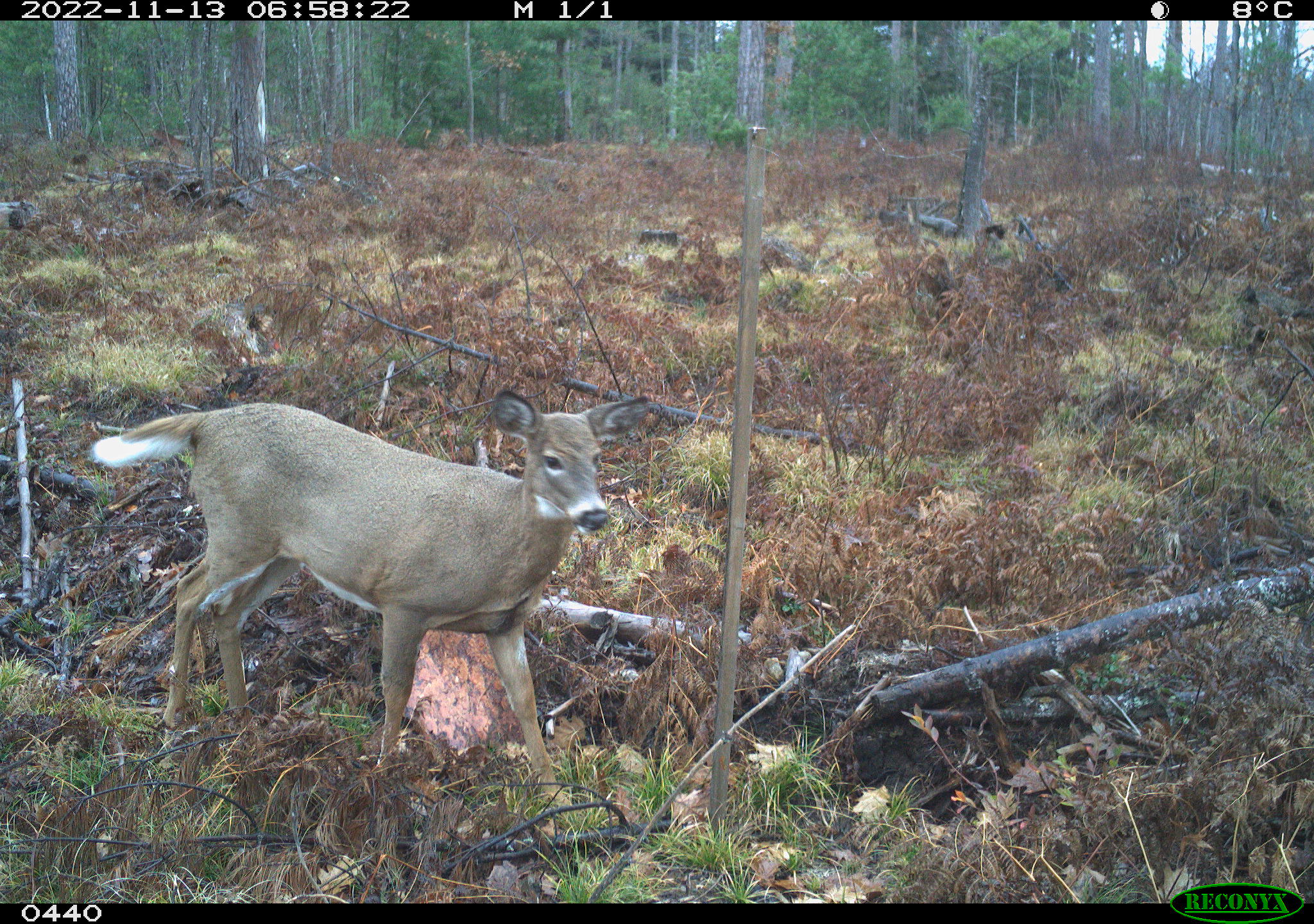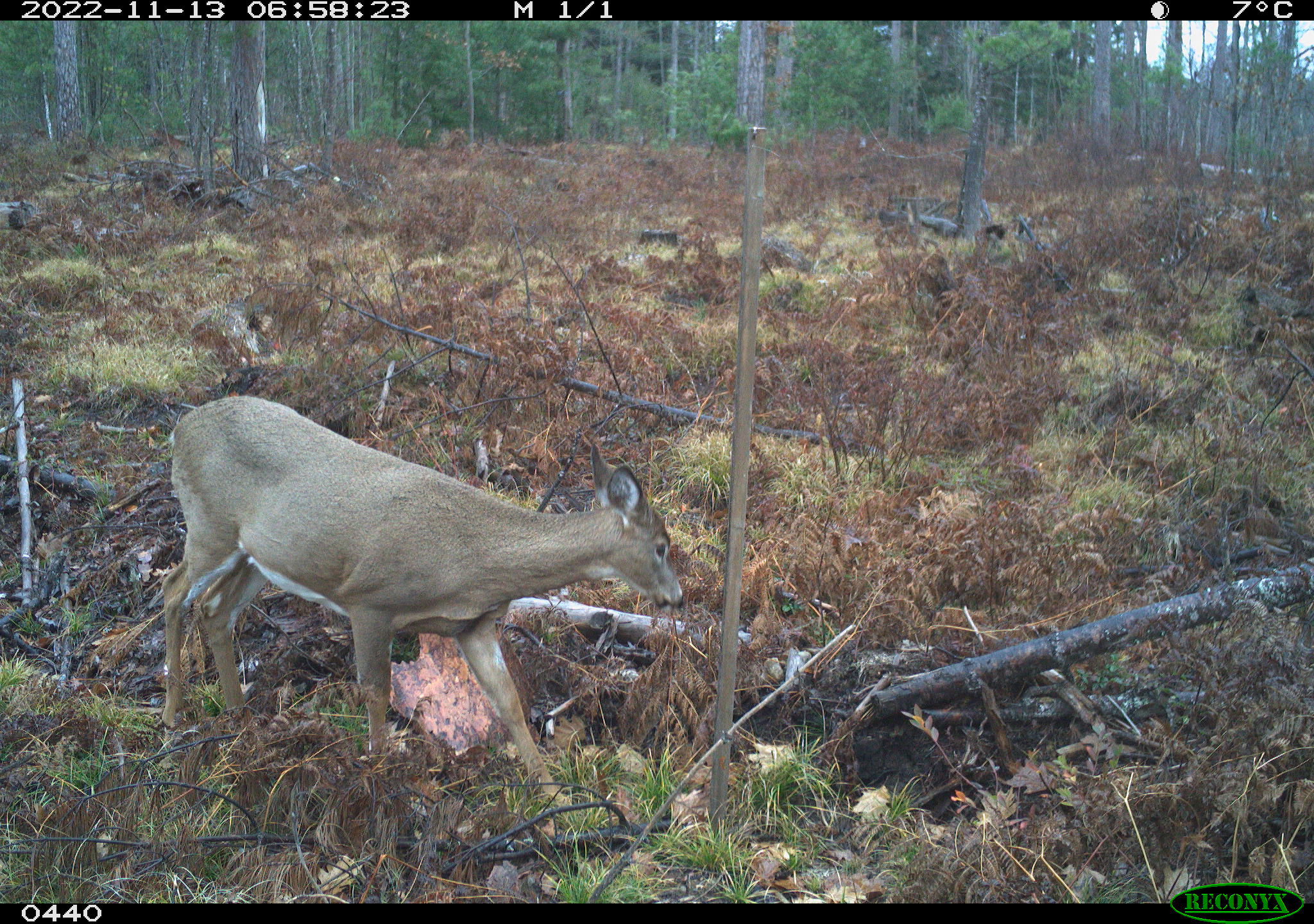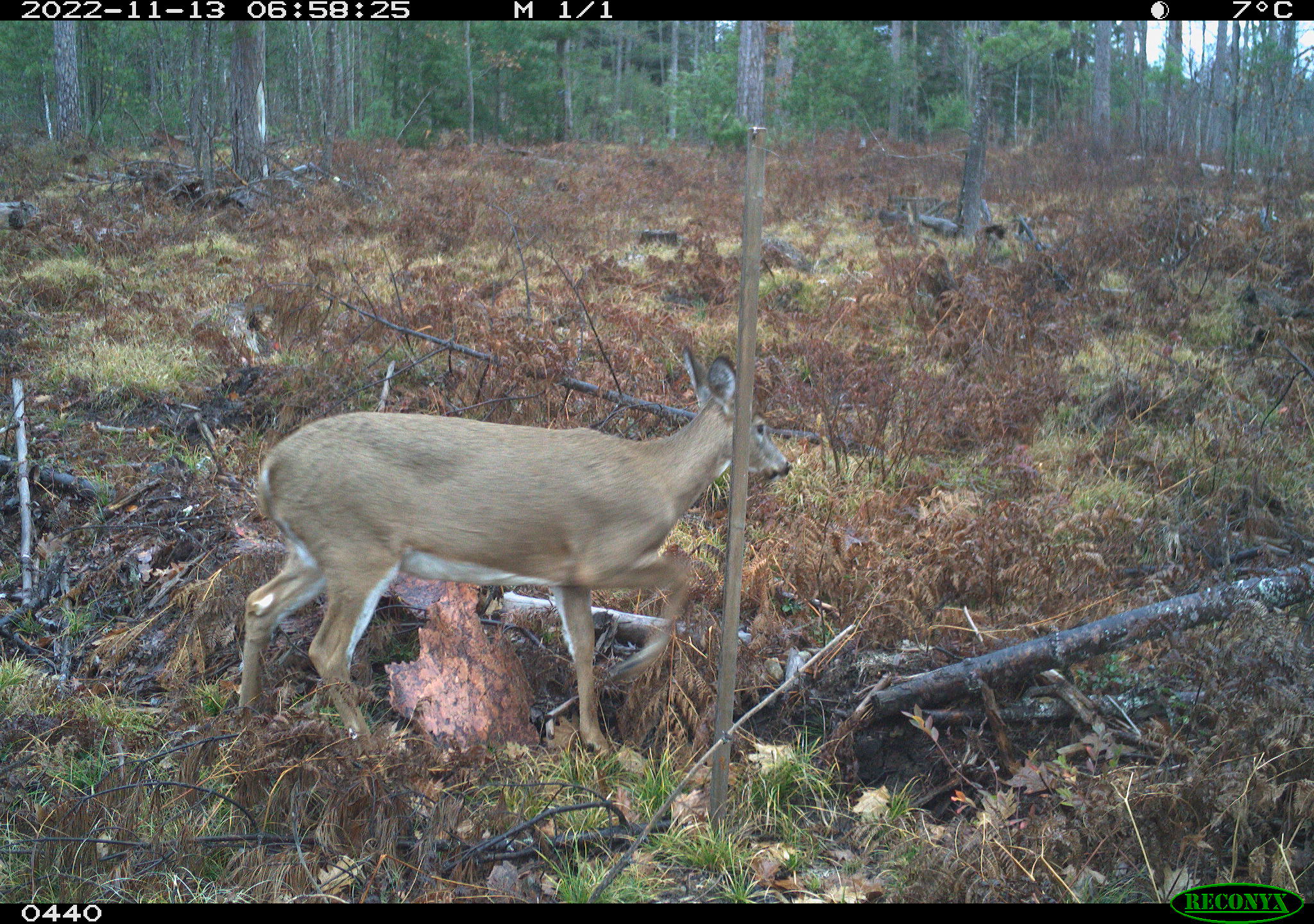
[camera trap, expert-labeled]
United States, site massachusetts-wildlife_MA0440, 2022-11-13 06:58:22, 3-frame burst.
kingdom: Animalia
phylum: Chordata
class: Mammalia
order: Artiodactyla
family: Cervidae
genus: Odocoileus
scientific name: Odocoileus virginianus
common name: white-tailed deer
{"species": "white-tailed deer (Odocoileus virginianus)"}